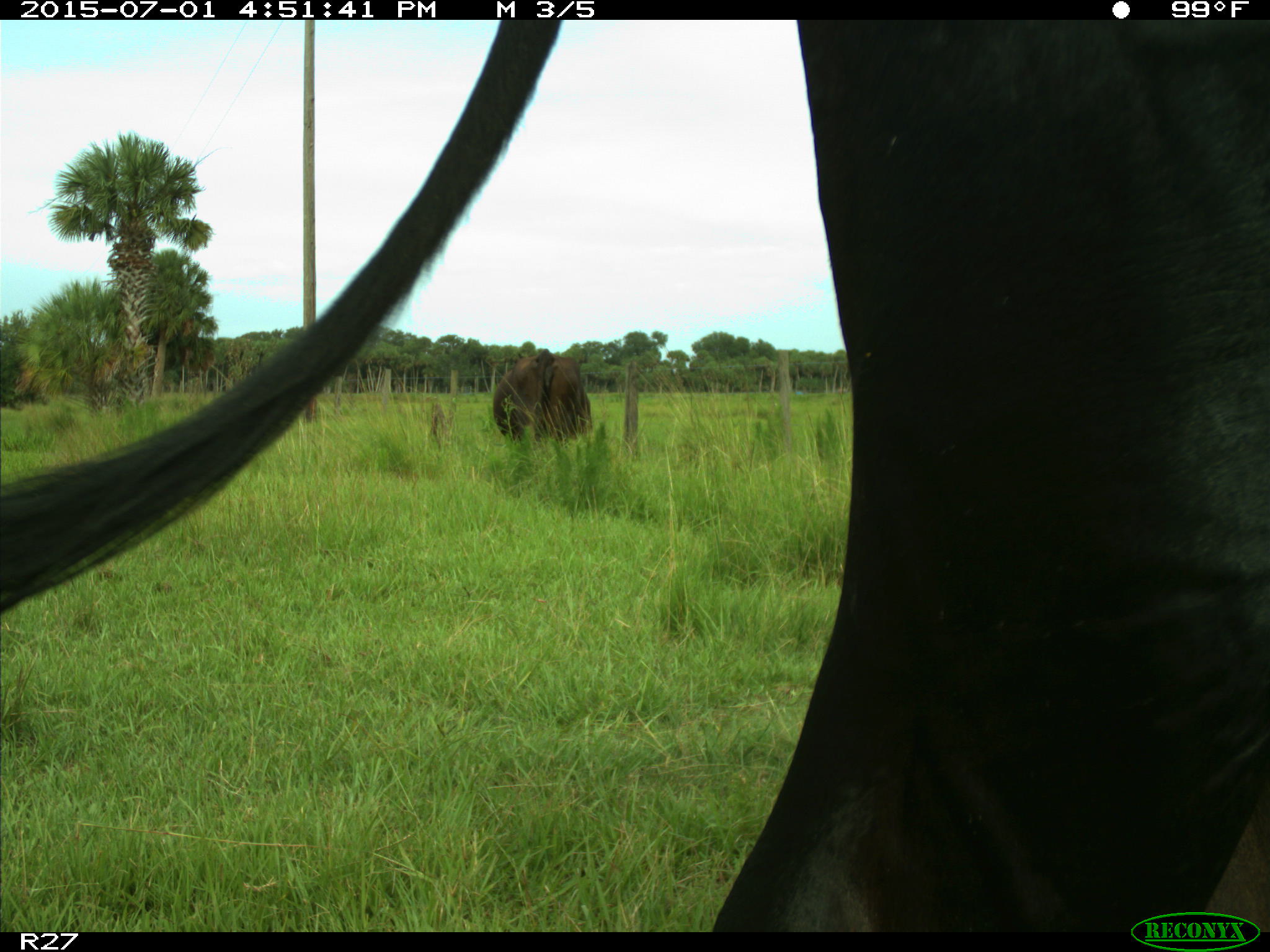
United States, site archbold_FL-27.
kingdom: Animalia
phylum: Chordata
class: Mammalia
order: Artiodactyla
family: Bovidae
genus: Bos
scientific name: Bos taurus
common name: domestic cow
Bos taurus (domestic cow).